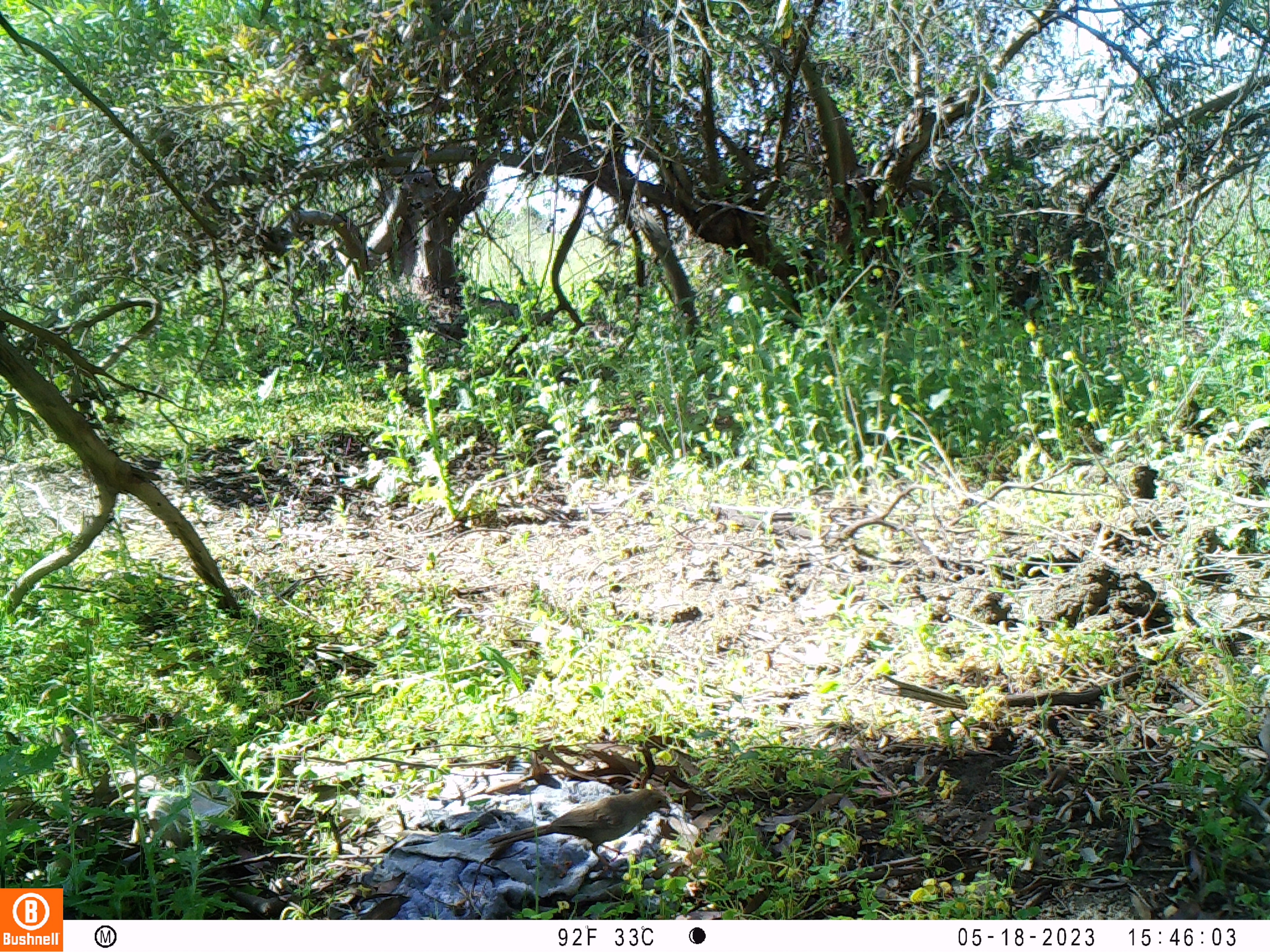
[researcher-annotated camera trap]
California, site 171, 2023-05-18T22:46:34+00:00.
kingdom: Animalia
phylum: Chordata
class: Aves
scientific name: Aves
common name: bird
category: unknown bird